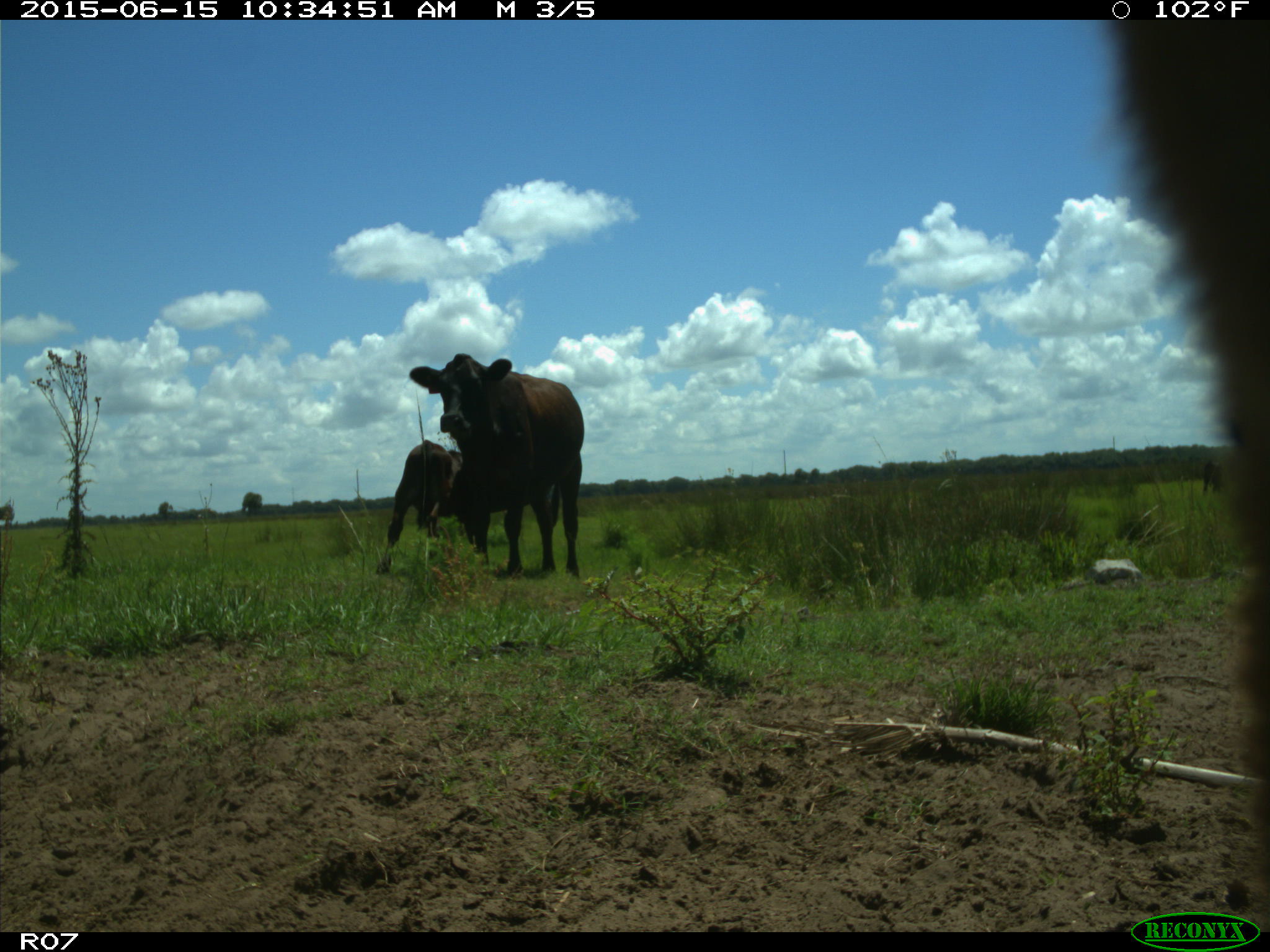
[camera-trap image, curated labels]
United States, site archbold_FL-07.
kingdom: Animalia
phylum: Chordata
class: Mammalia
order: Artiodactyla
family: Bovidae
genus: Bos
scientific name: Bos taurus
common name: domestic cow